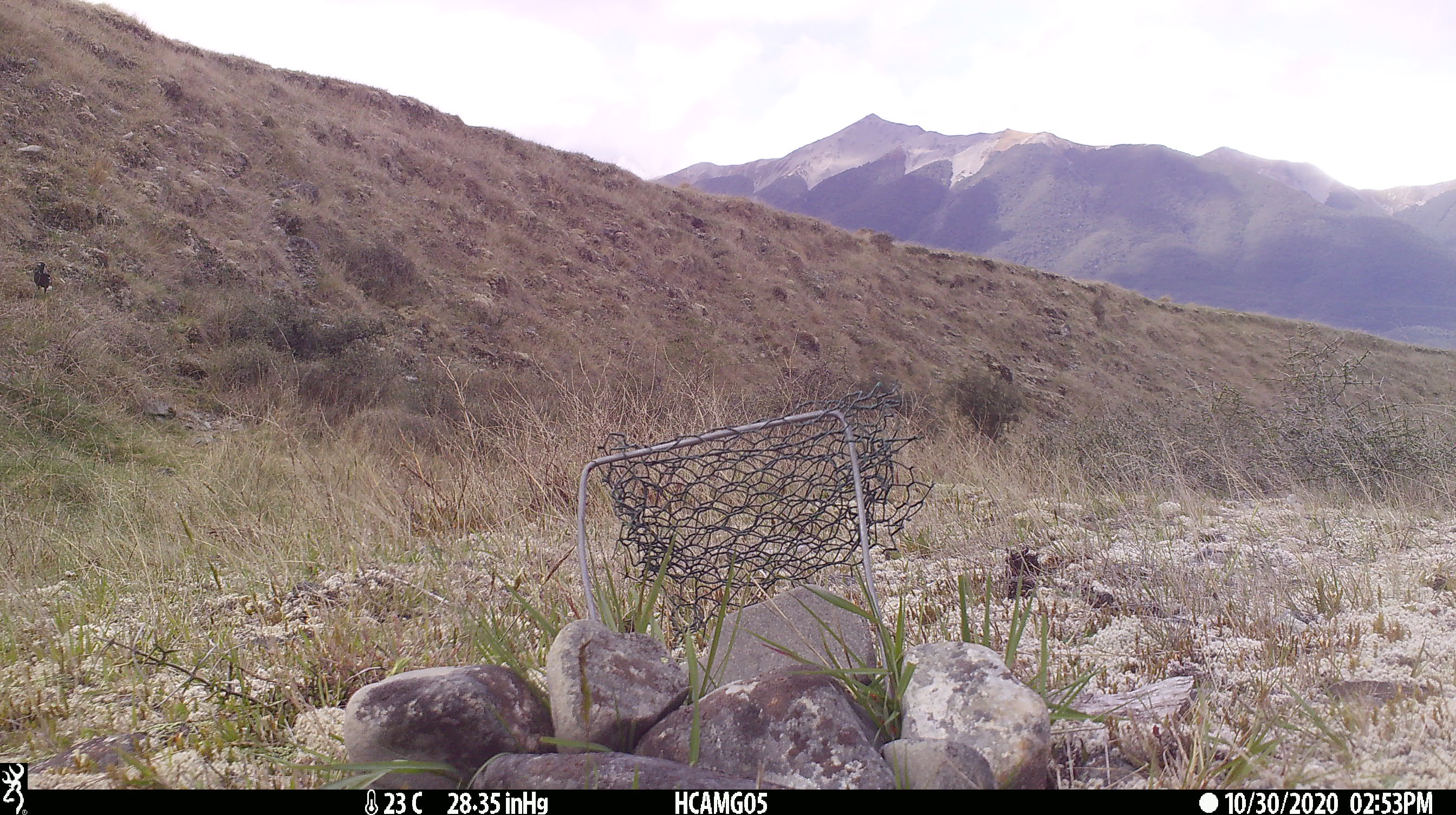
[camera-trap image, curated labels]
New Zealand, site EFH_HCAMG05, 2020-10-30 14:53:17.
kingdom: Animalia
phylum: Chordata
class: Aves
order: Passeriformes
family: Artamidae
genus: Gymnorhina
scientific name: Gymnorhina tibicen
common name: australian magpie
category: magpie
Magpie (australian magpie) (Gymnorhina tibicen).